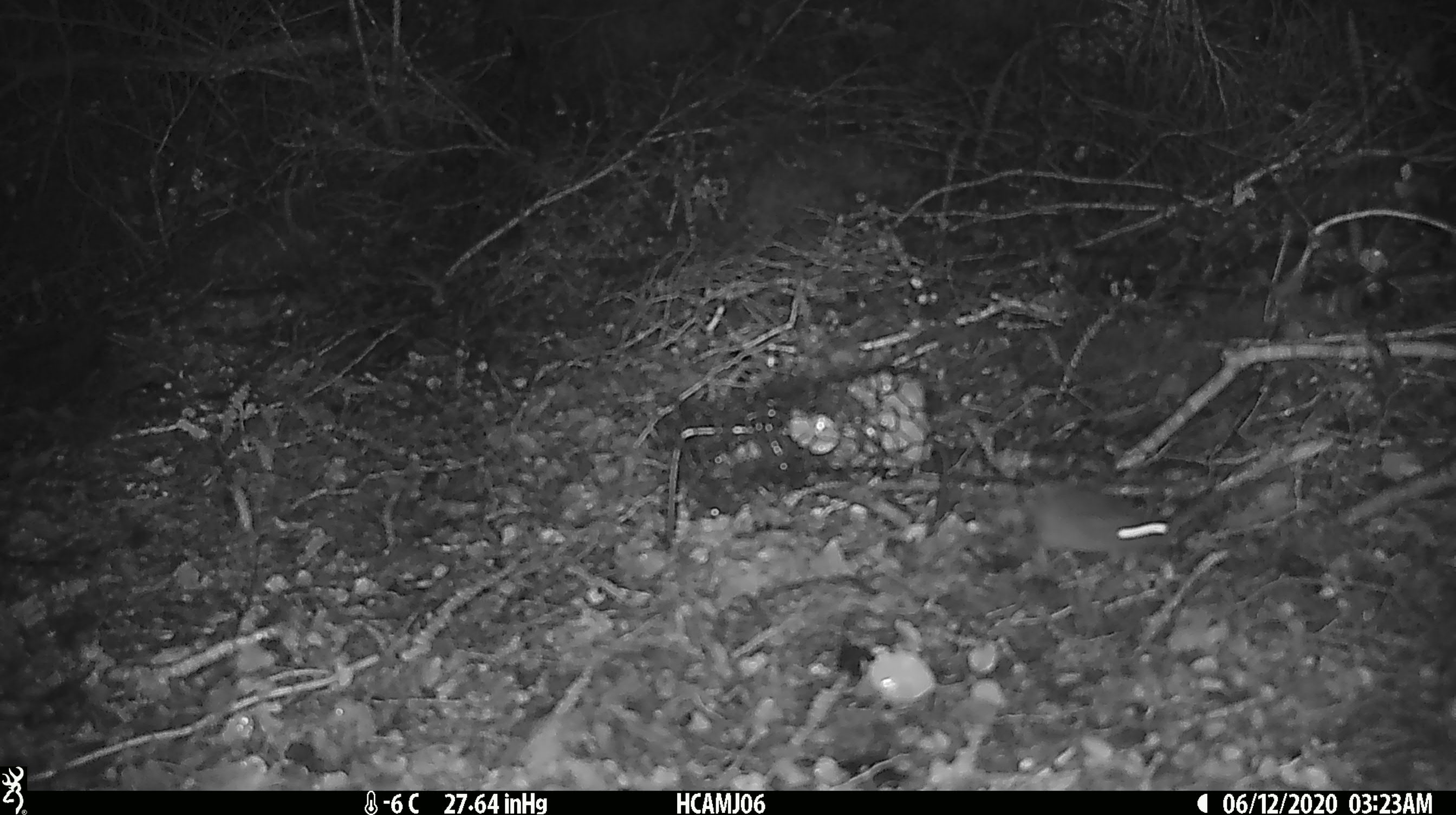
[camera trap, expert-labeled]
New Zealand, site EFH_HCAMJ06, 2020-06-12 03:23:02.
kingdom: Animalia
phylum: Chordata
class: Mammalia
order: Rodentia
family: Muridae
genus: Mus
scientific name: Mus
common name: mouse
Mouse (Mus).